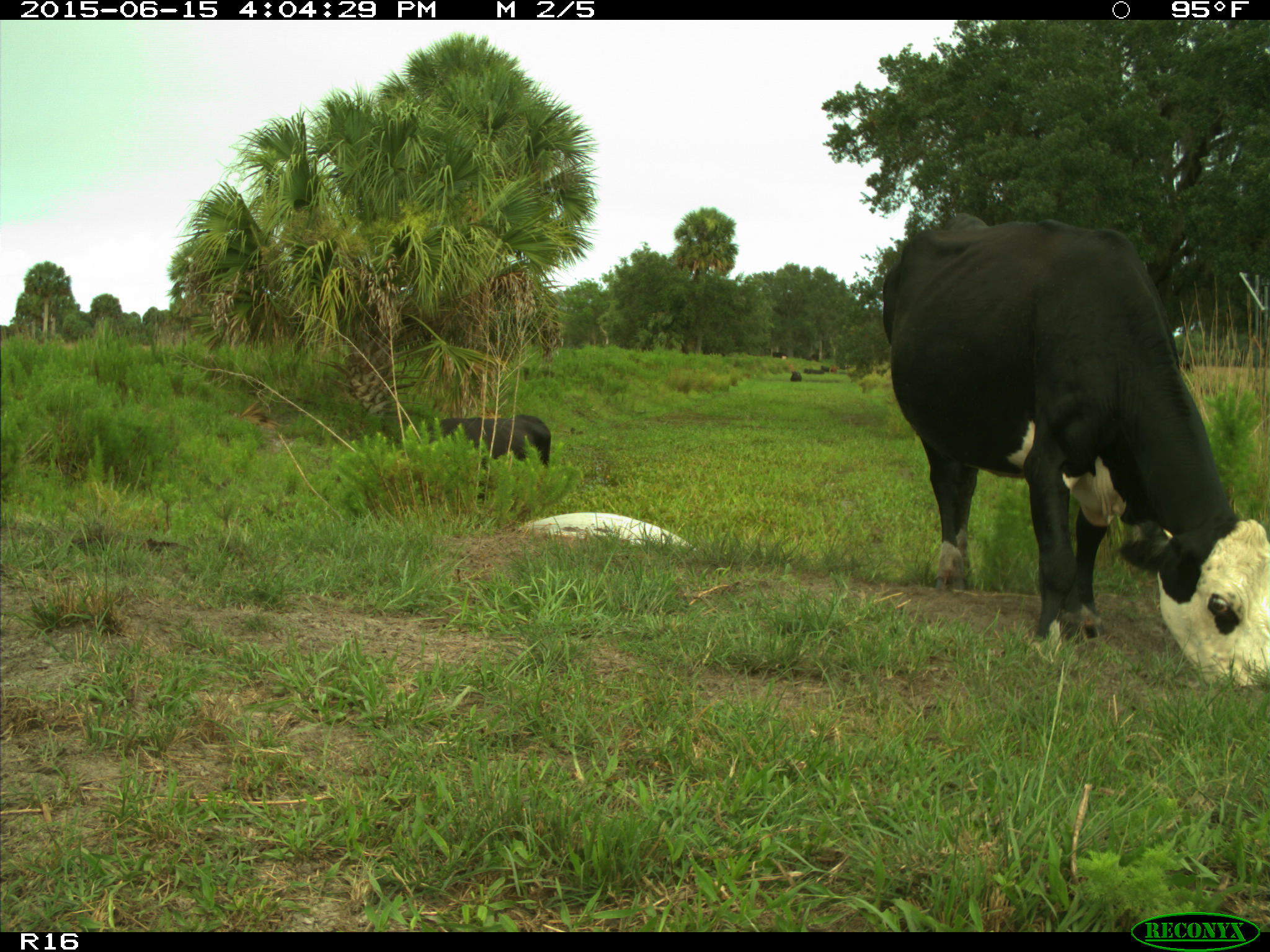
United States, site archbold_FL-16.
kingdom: Animalia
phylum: Chordata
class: Mammalia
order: Artiodactyla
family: Bovidae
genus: Bos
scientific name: Bos taurus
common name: domestic cow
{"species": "Bos taurus (domestic cow)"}